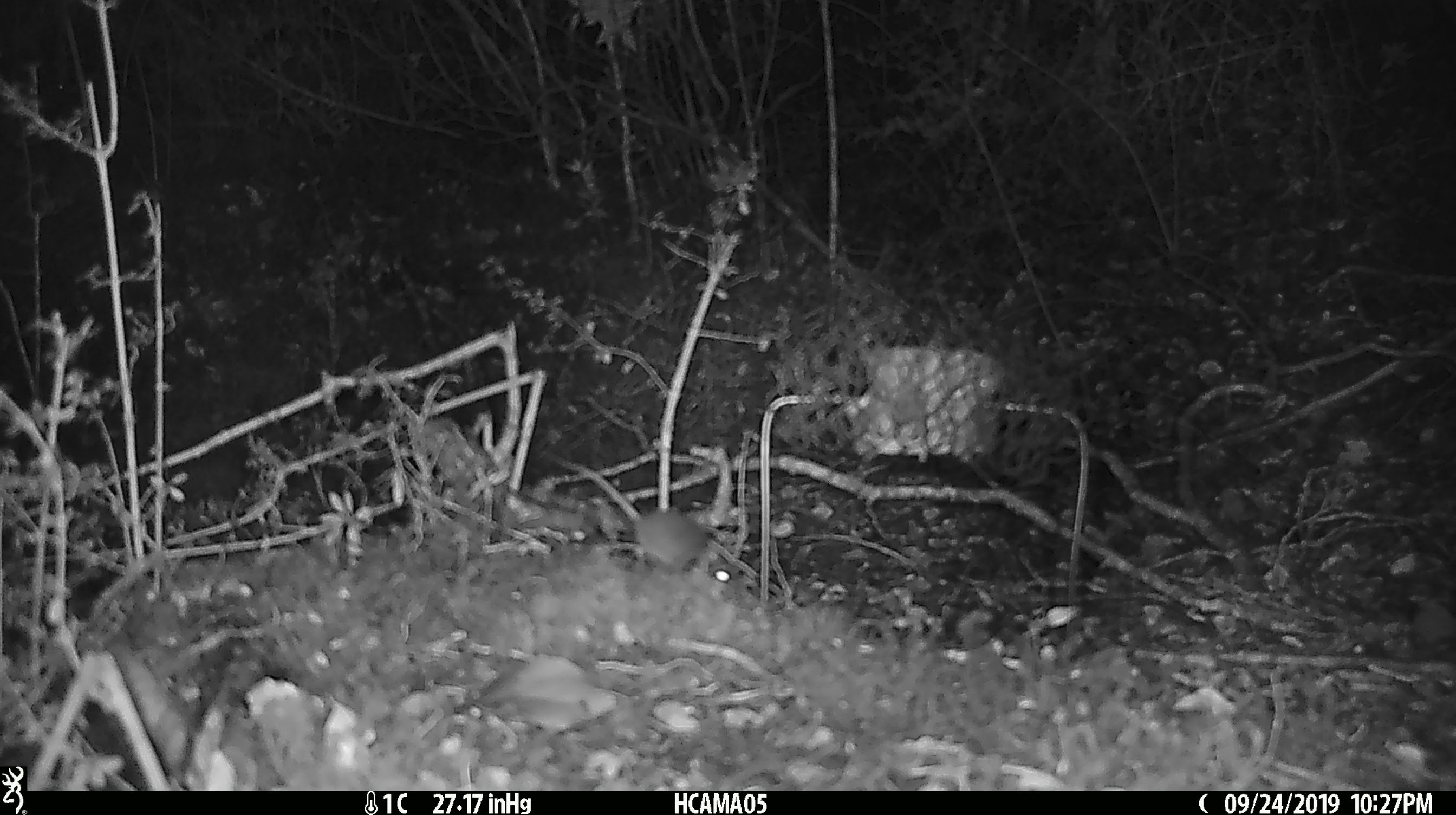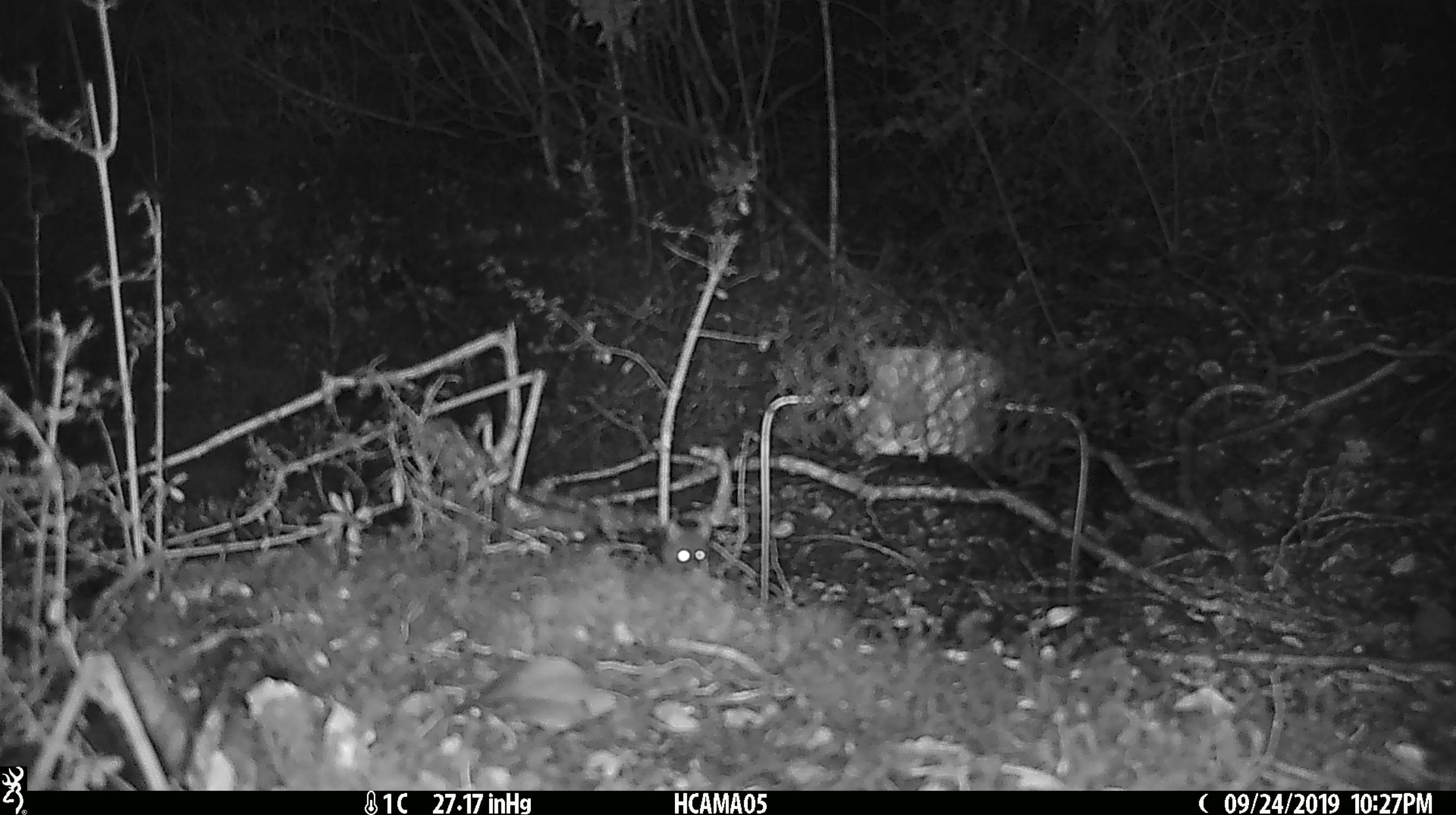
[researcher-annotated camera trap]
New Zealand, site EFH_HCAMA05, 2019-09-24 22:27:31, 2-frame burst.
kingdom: Animalia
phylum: Chordata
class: Mammalia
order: Rodentia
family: Muridae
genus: Mus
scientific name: Mus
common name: mouse